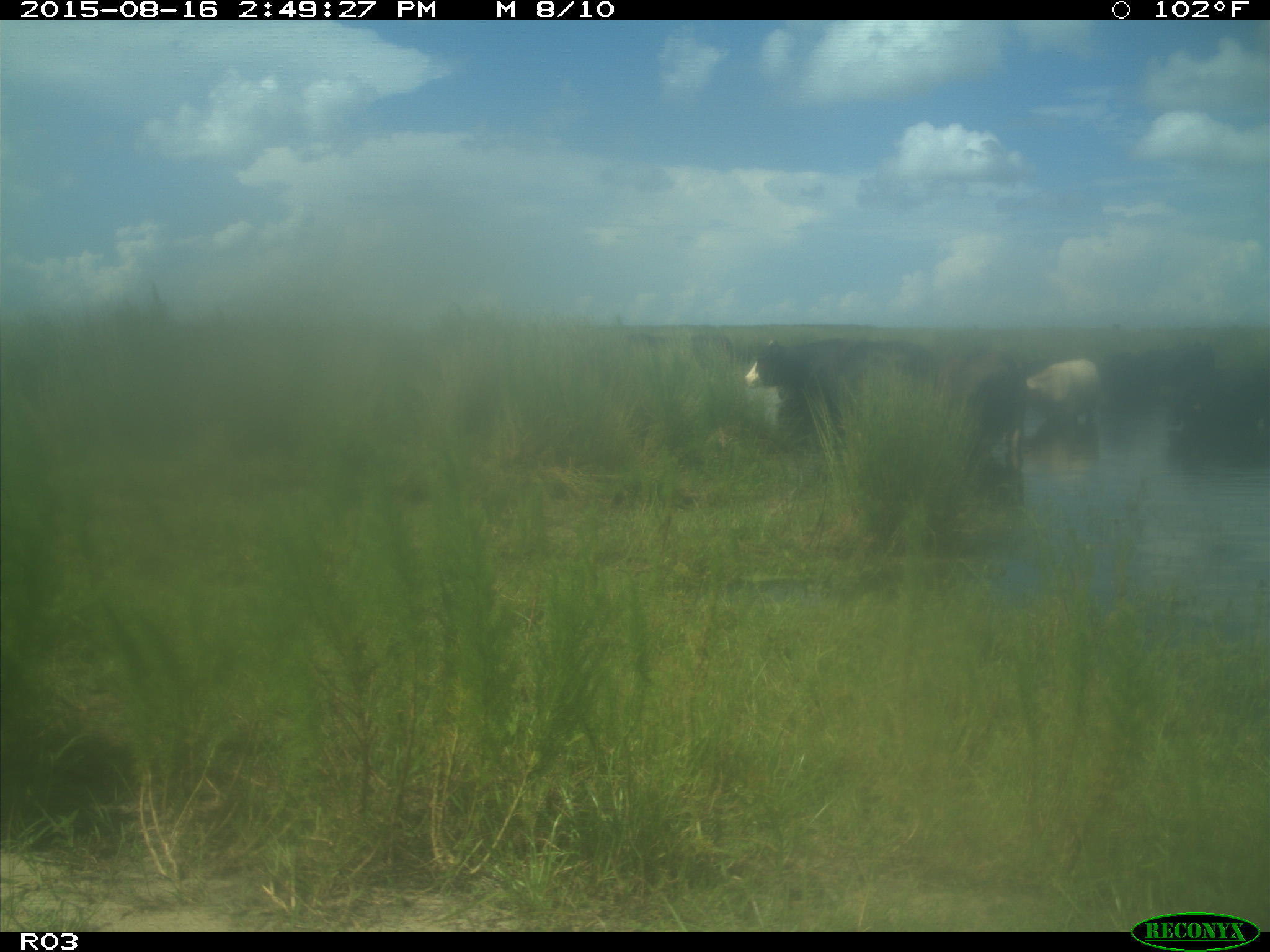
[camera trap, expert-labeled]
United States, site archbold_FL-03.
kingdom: Animalia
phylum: Chordata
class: Mammalia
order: Artiodactyla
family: Bovidae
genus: Bos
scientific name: Bos taurus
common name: domestic cow